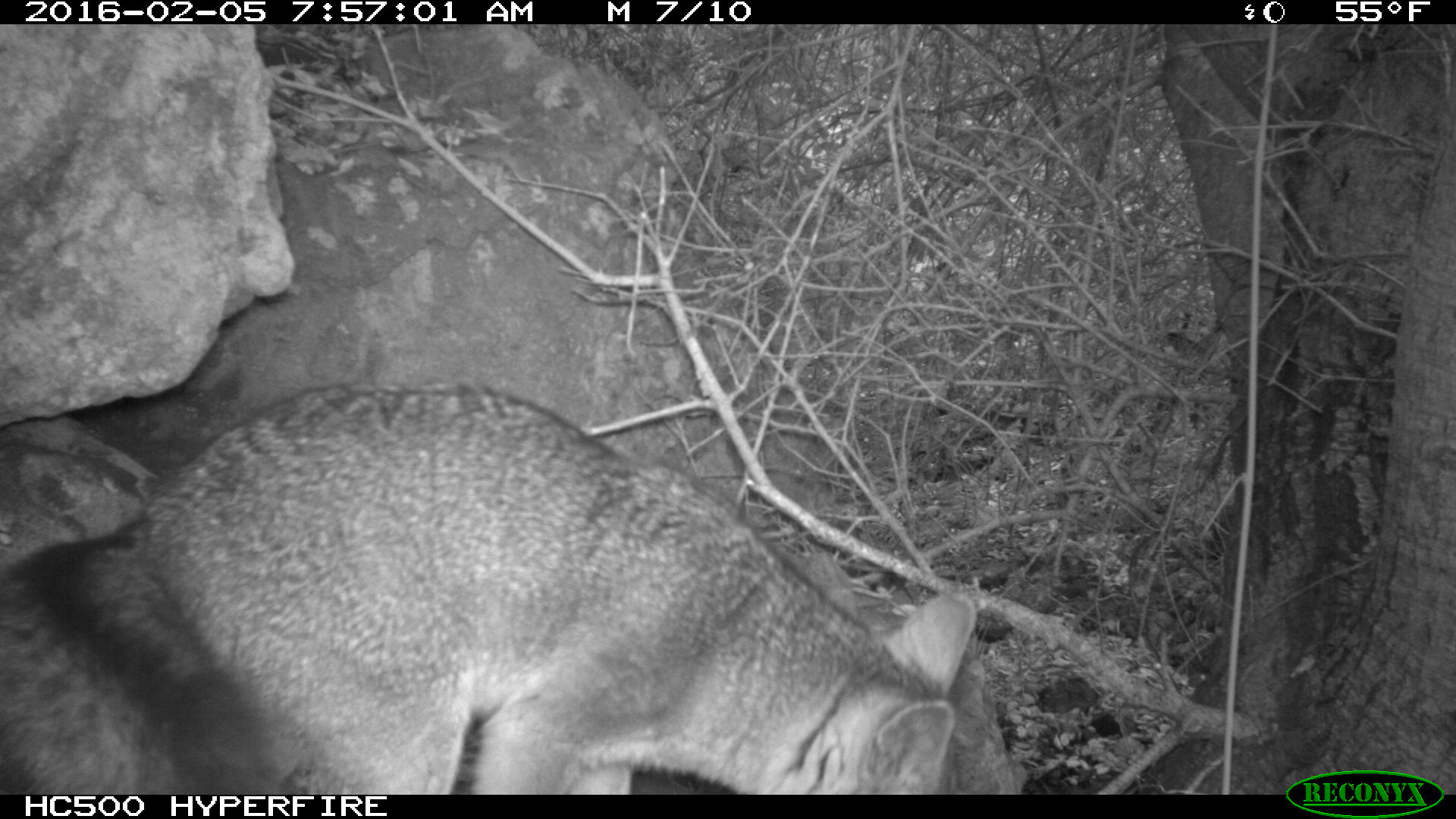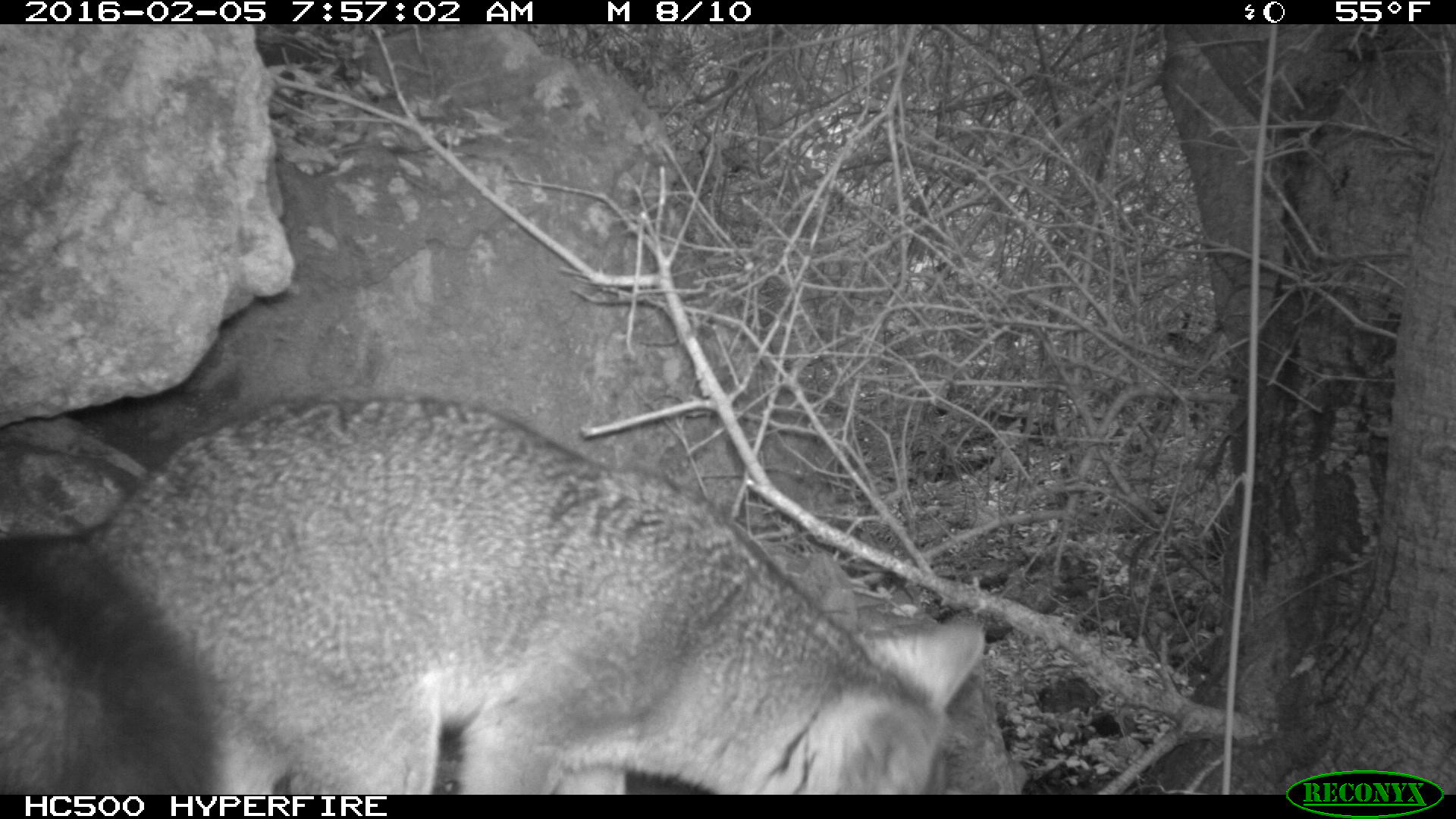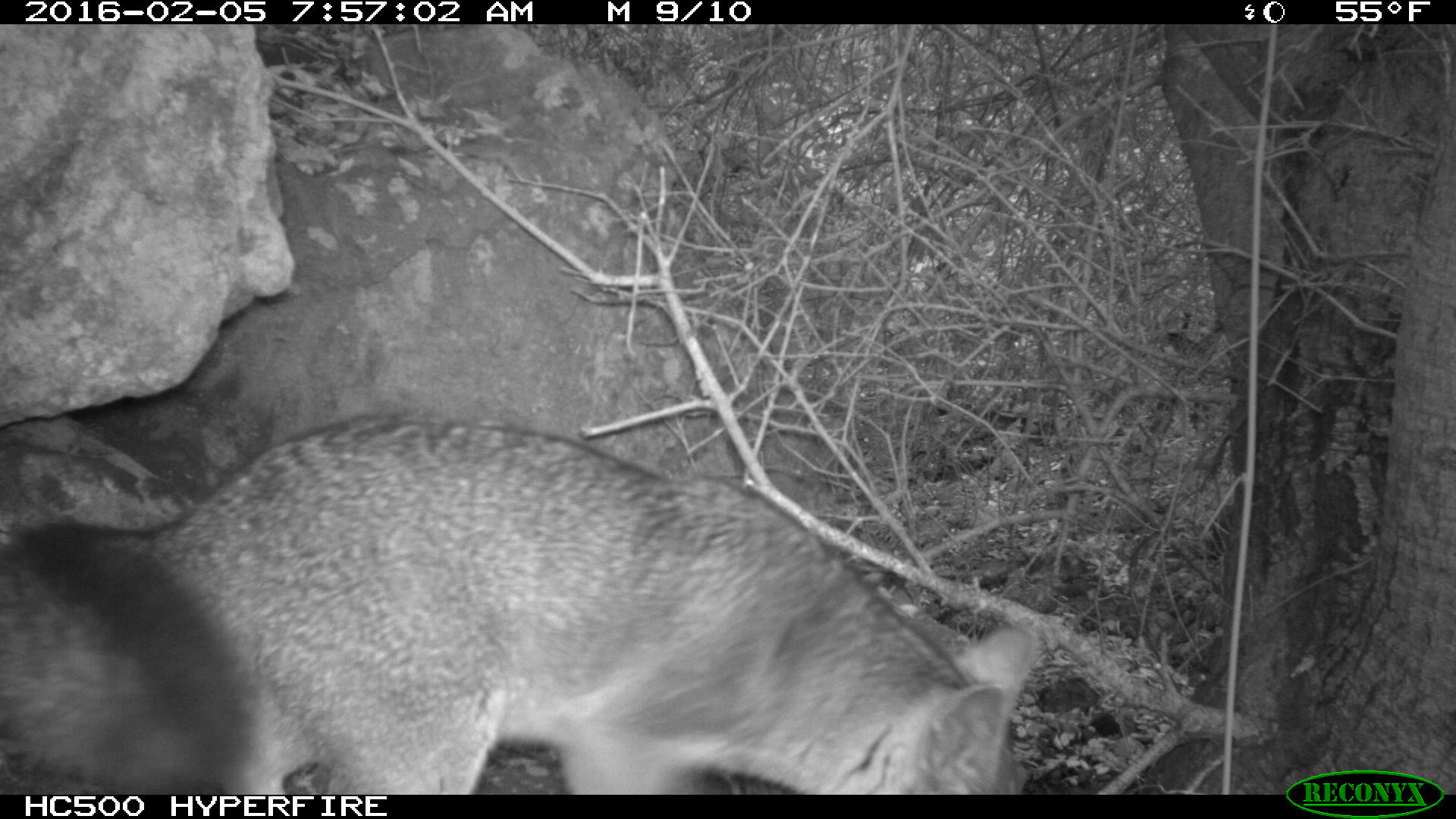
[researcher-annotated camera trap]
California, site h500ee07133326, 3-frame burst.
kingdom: Animalia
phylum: Chordata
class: Mammalia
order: Carnivora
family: Canidae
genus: Urocyon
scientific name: Urocyon littoralis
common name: island fox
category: fox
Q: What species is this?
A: Fox (island fox) (Urocyon littoralis).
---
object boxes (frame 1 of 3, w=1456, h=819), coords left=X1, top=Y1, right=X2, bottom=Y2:
fox: left=0, top=381, right=977, bottom=795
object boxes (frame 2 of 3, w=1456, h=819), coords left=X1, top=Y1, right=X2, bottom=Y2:
fox: left=0, top=394, right=984, bottom=795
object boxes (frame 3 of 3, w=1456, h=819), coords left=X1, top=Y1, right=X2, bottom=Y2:
fox: left=0, top=411, right=1041, bottom=792